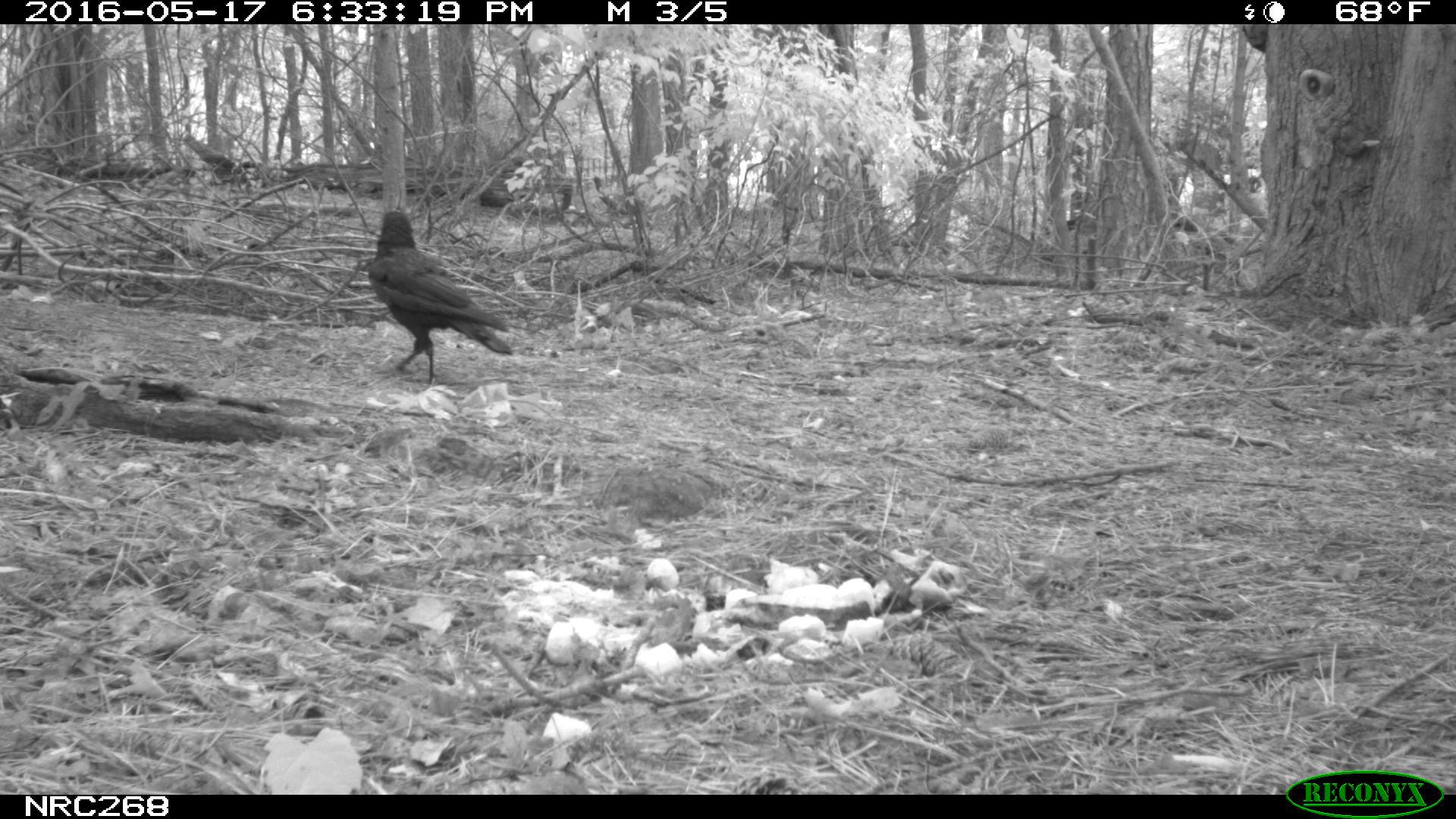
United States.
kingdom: Animalia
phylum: Chordata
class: Aves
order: Passeriformes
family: Corvidae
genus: Corvus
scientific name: Corvus brachyrhynchos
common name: american crow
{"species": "American Crow (Corvus brachyrhynchos)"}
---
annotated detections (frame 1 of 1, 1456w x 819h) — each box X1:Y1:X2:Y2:
American Crow: 365:208:522:394